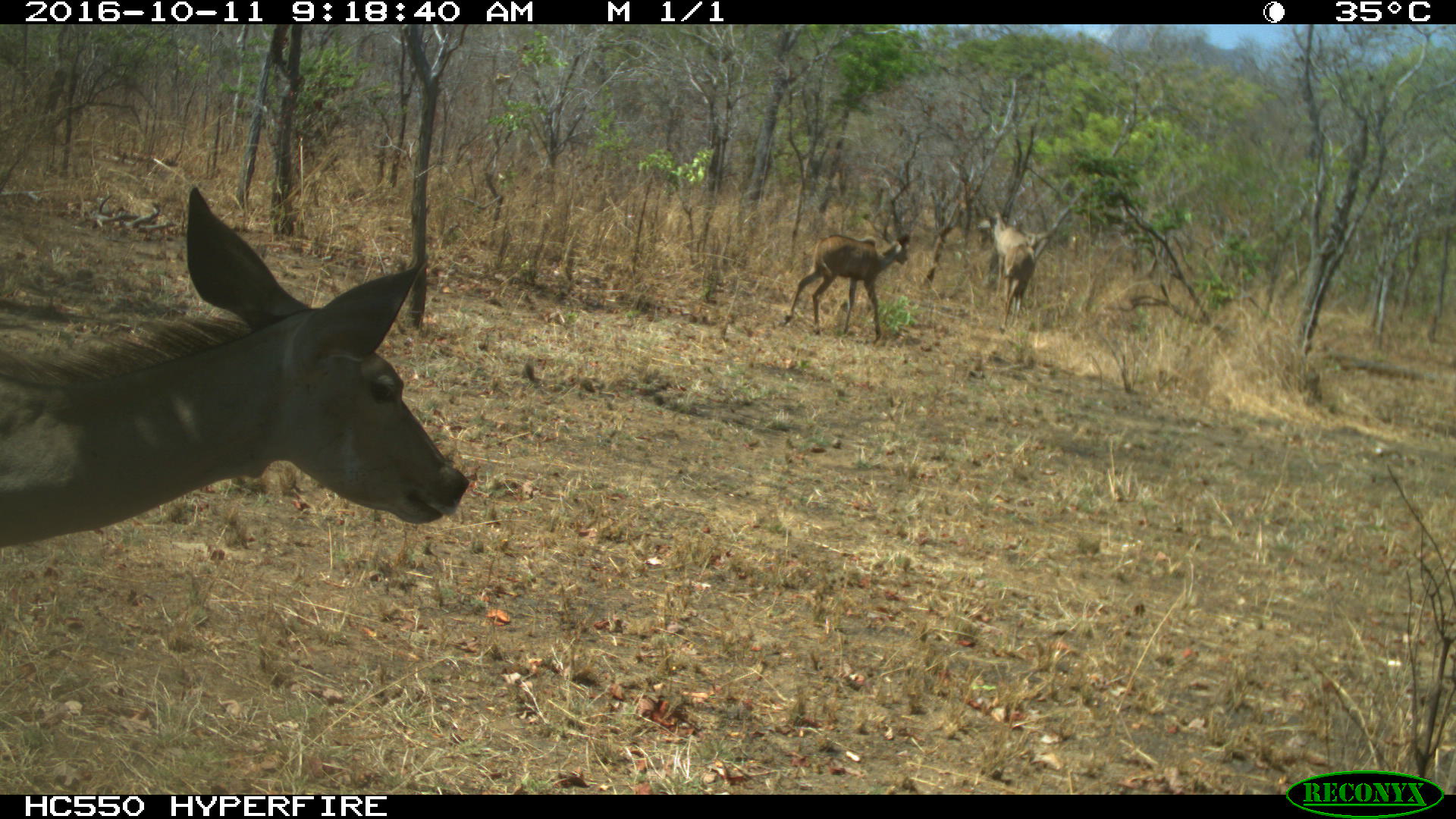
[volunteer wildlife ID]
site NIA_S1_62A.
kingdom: Animalia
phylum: Chordata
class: Mammalia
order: Artiodactyla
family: Bovidae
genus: Tragelaphus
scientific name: Tragelaphus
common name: kudu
Kudu (Tragelaphus), count 3. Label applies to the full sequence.